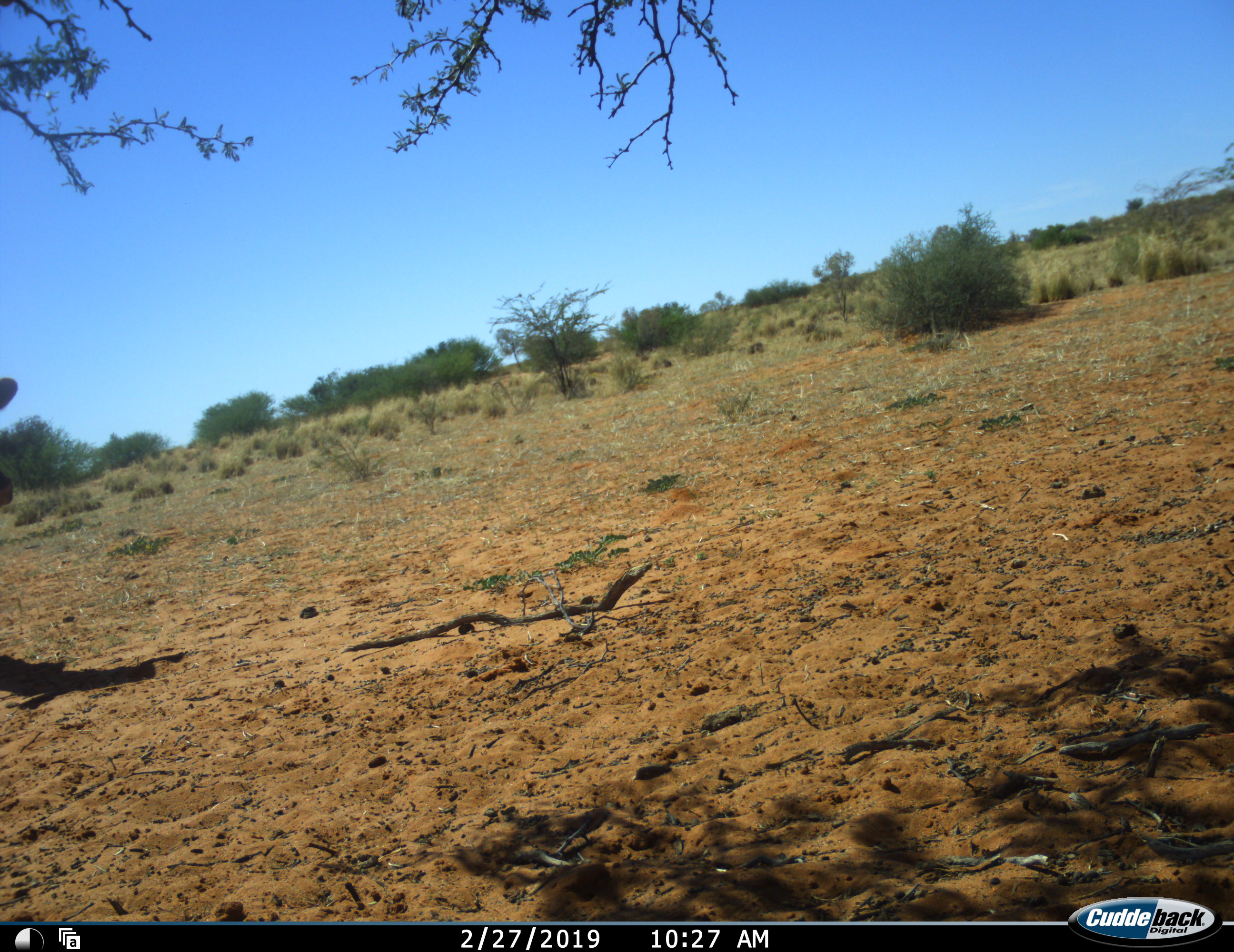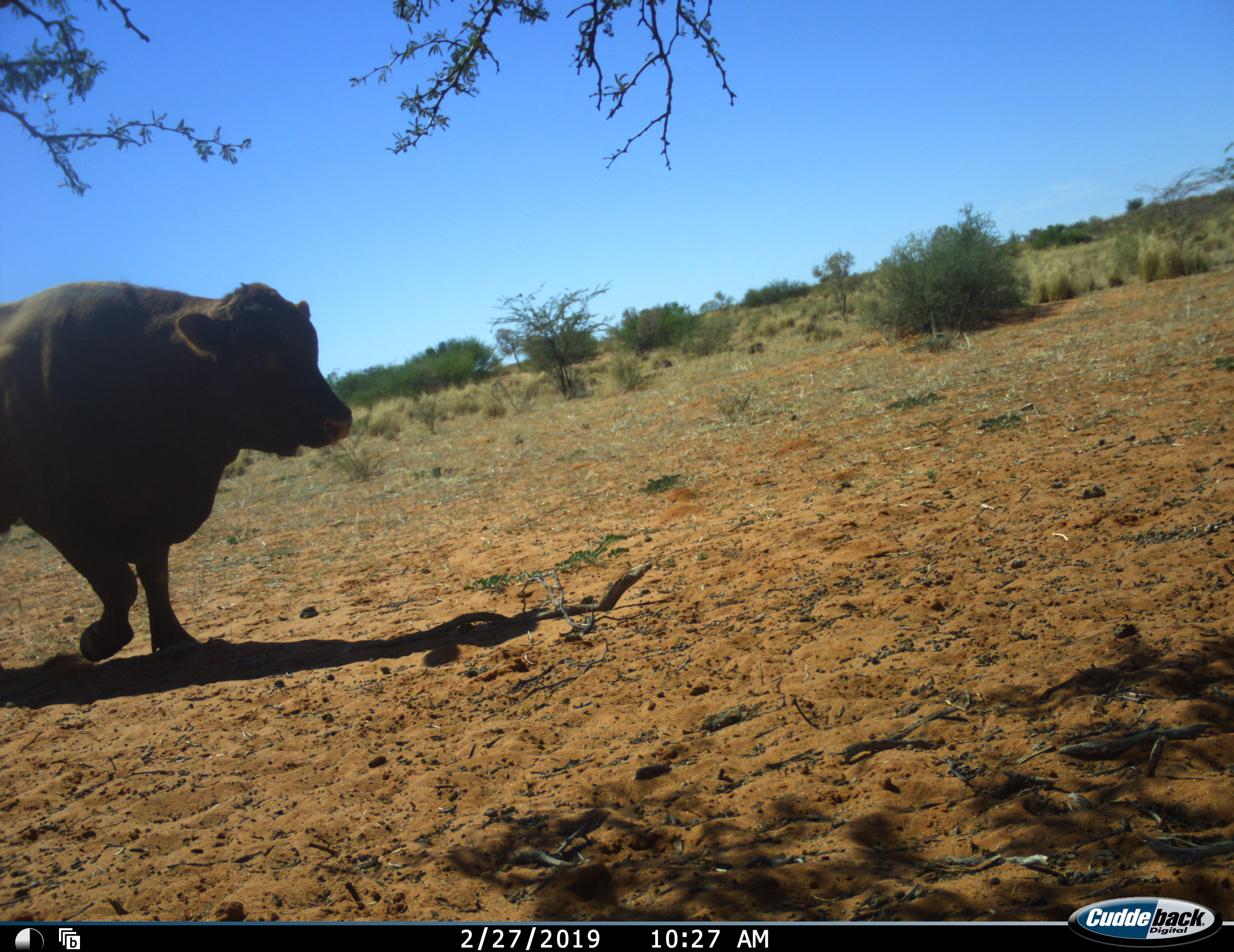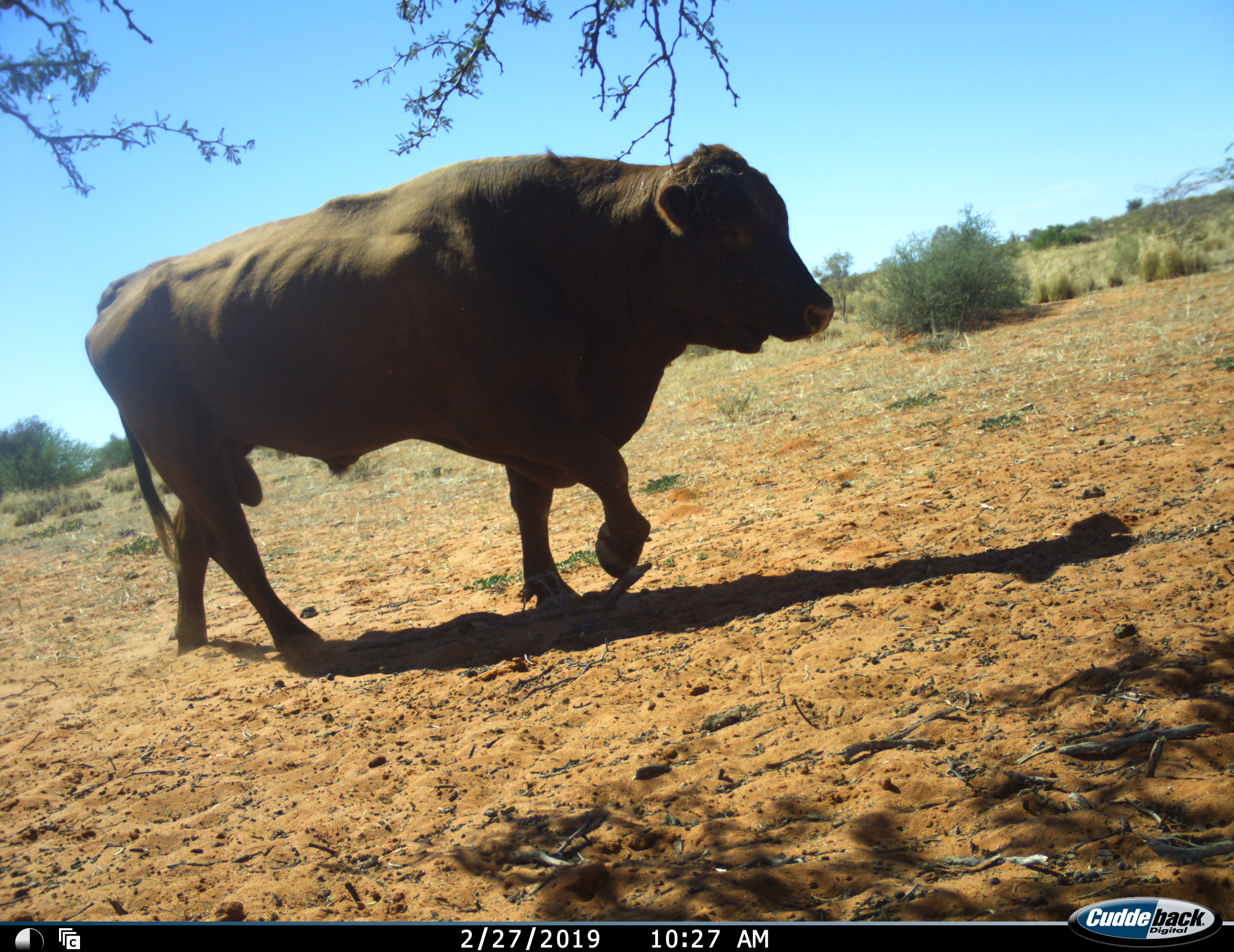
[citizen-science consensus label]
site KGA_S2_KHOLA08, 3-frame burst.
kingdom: Animalia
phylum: Chordata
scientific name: Vertebrata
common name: domestic animal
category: domesticanimal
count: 1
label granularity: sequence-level